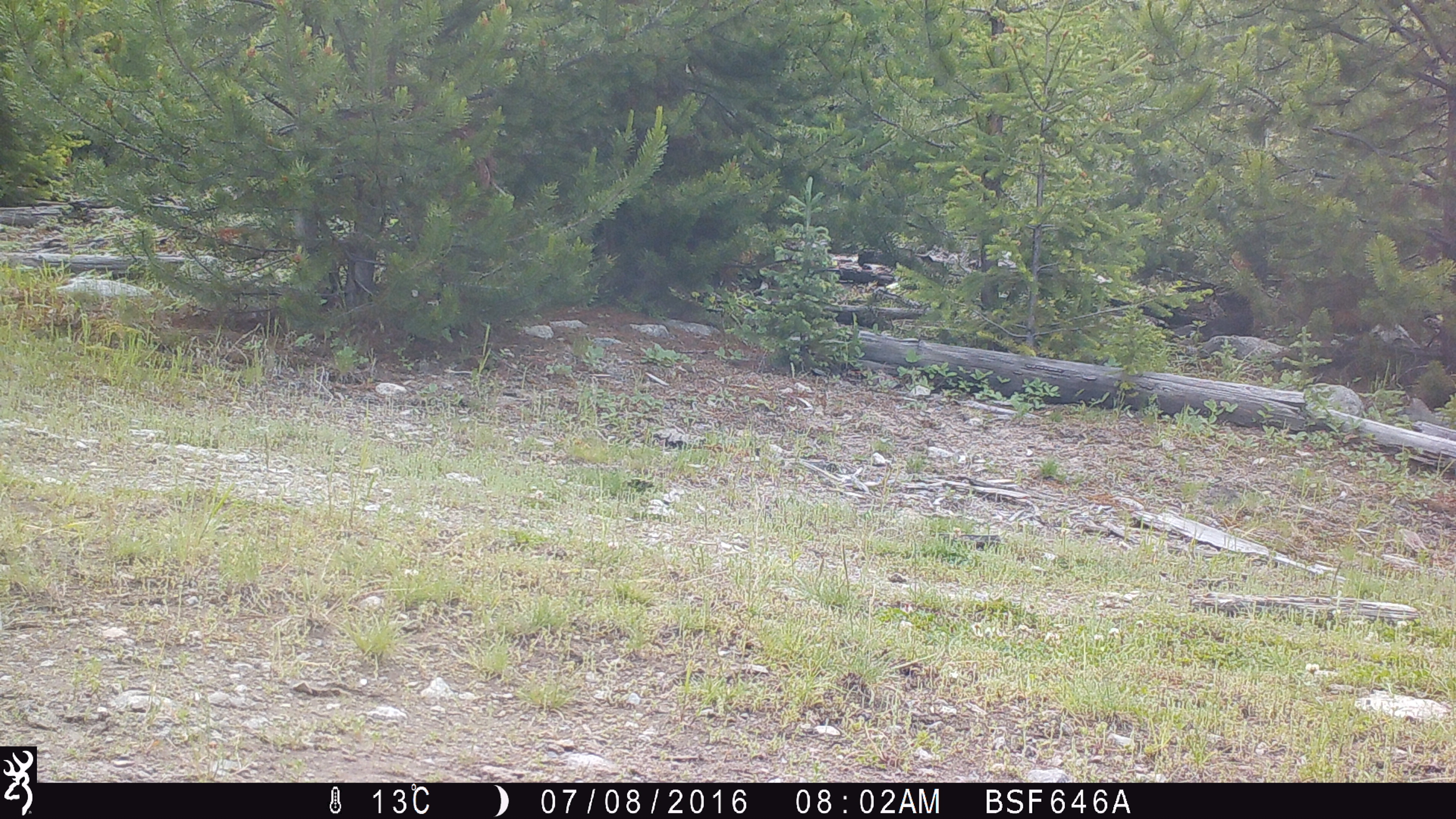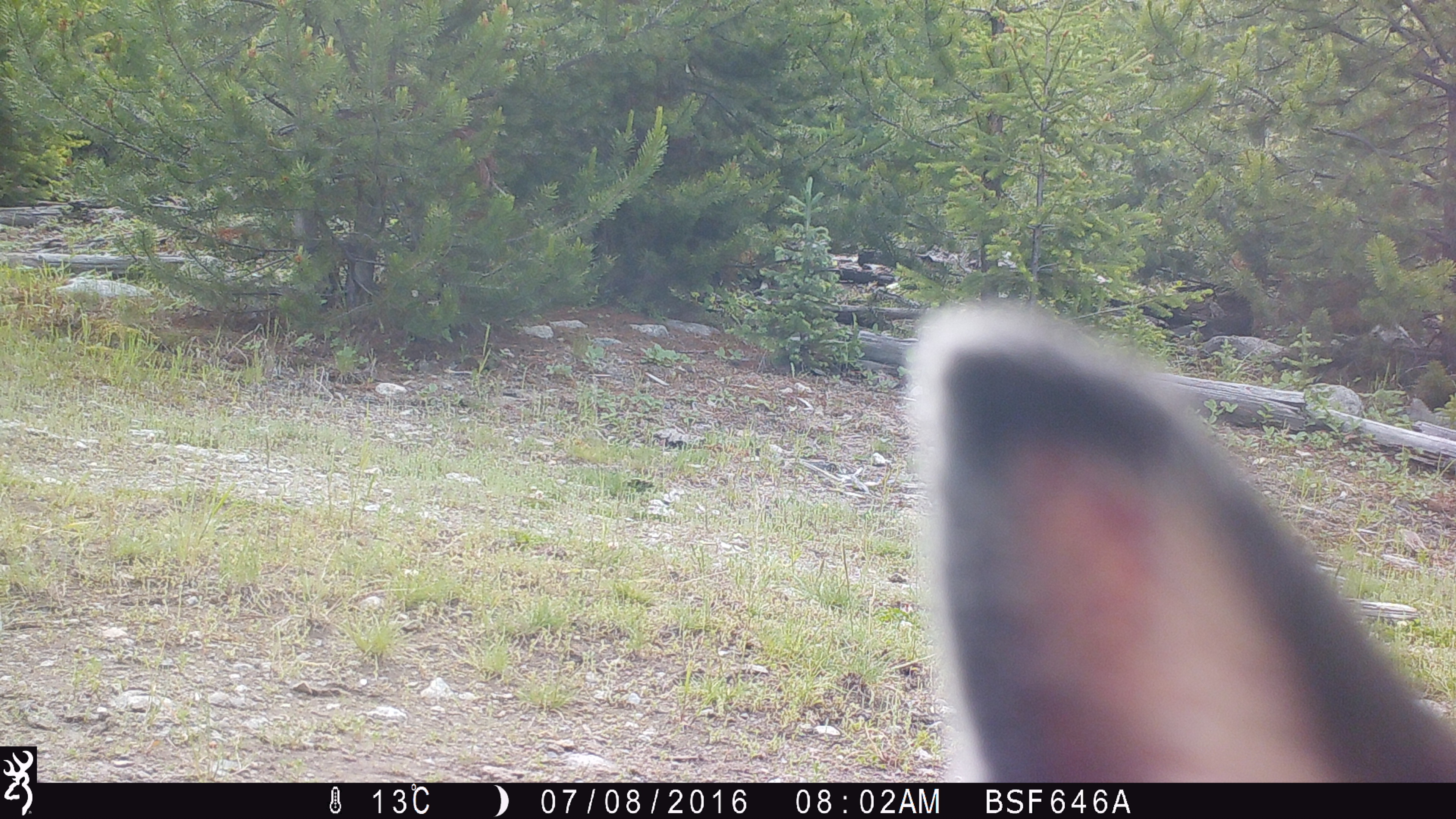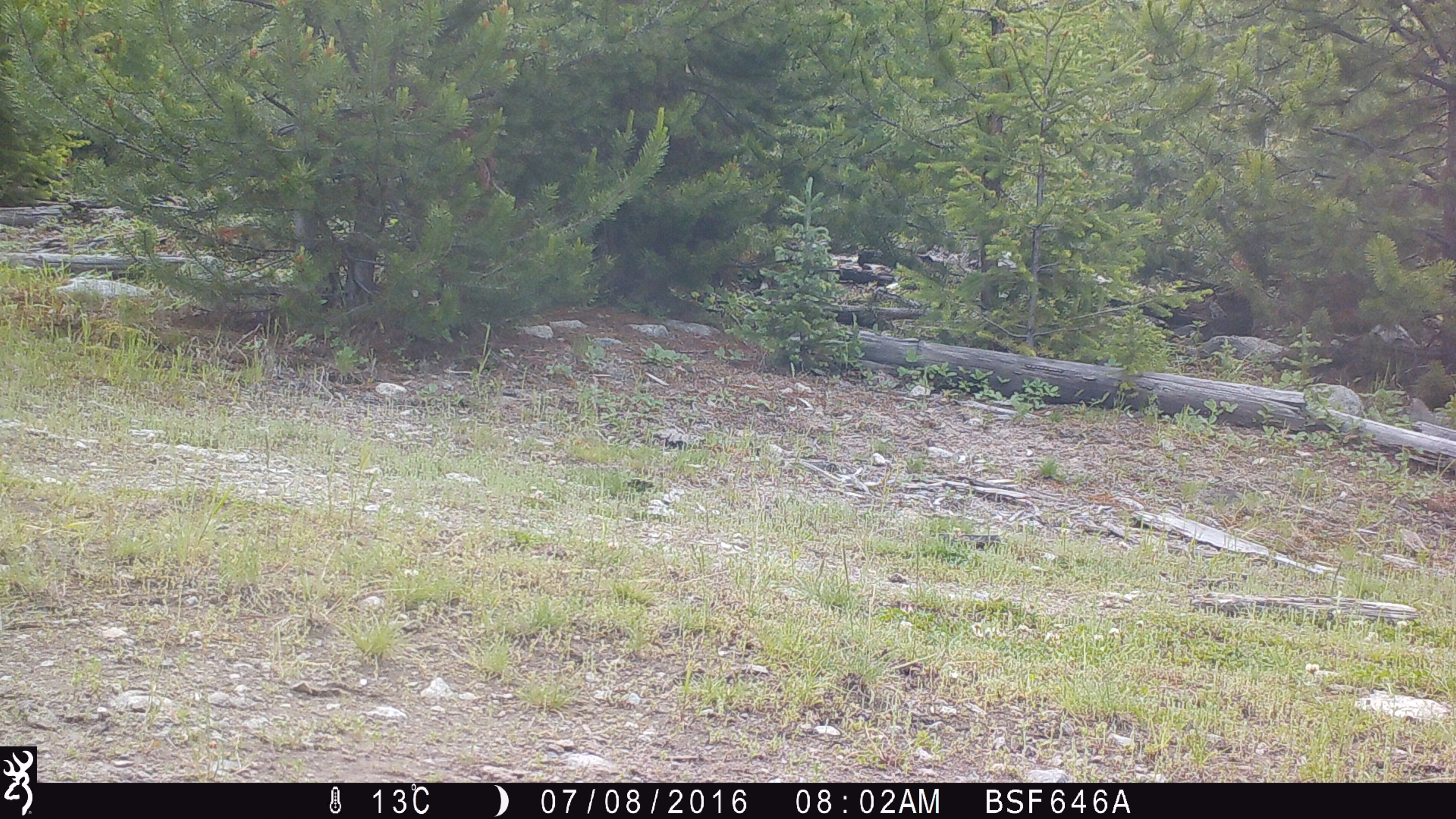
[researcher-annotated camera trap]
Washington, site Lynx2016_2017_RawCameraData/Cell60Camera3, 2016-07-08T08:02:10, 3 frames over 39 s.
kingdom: Animalia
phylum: Chordata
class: Mammalia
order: Lagomorpha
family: Leporidae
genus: Lepus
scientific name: Lepus americanus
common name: snowshoe hare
Lepus americanus (snowshoe hare). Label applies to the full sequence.